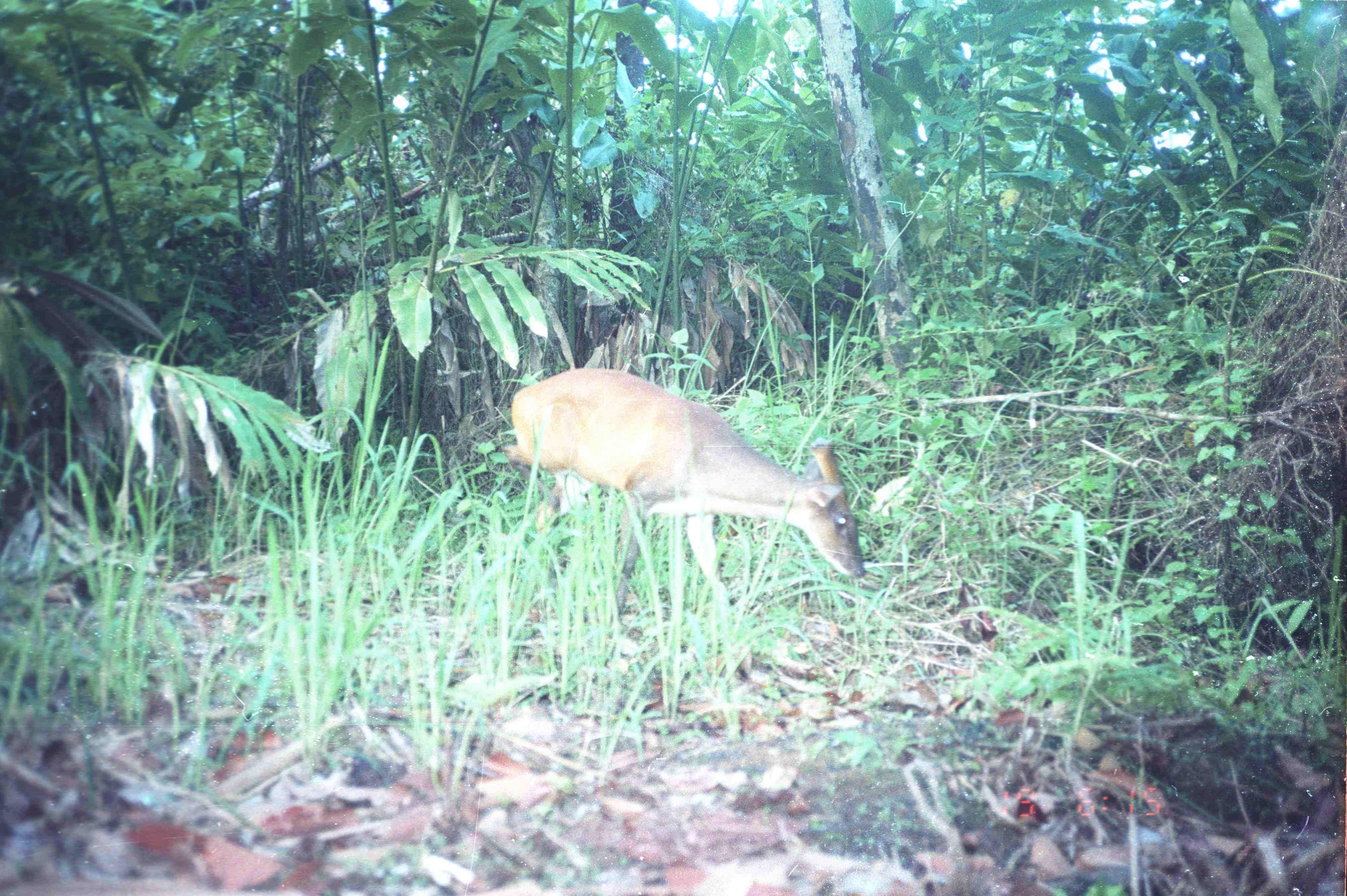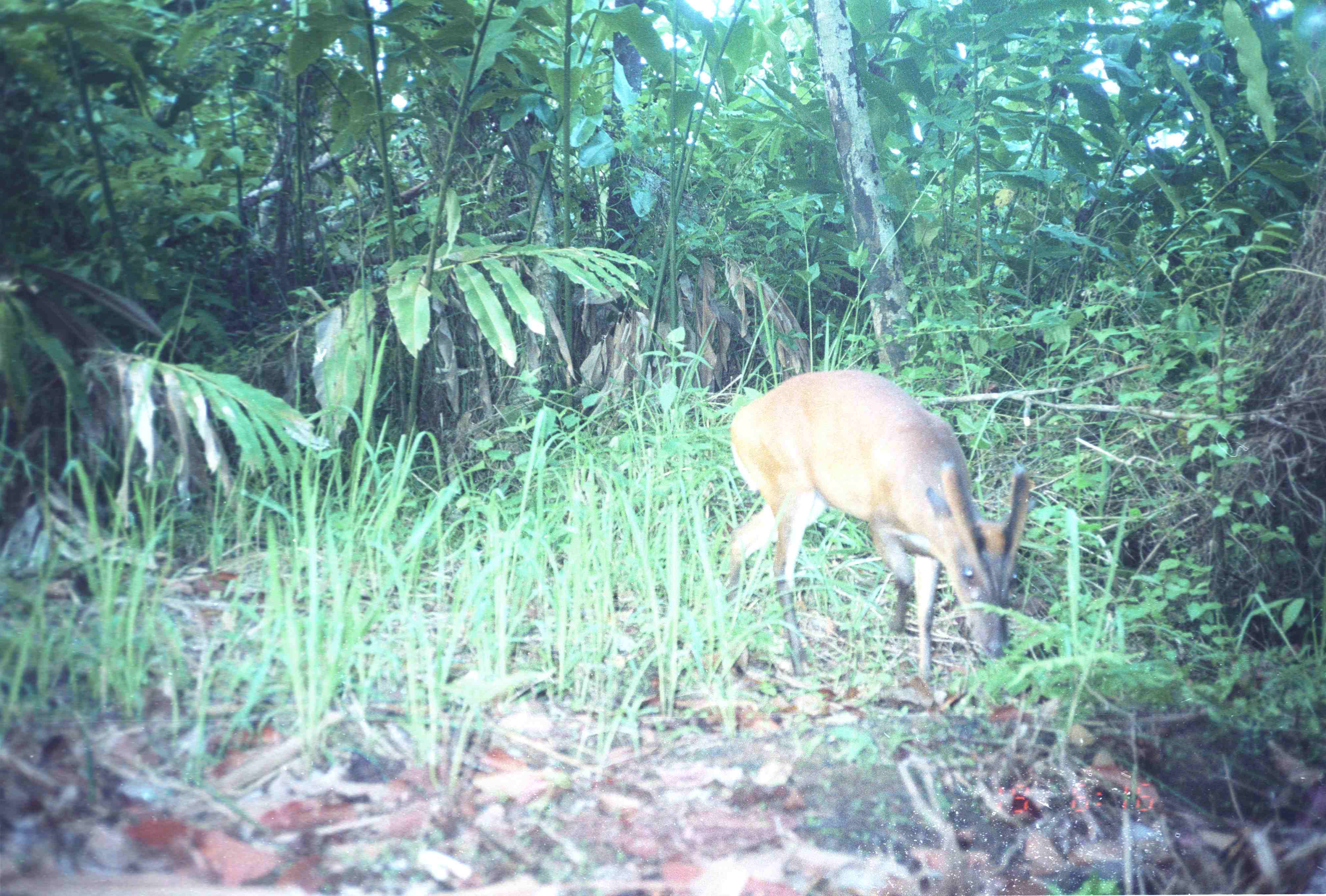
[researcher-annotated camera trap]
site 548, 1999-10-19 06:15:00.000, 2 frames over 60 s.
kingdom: Animalia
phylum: Chordata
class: Mammalia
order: Artiodactyla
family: Cervidae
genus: Muntiacus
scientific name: Muntiacus muntjak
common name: southern red muntjac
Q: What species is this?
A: Muntiacus muntjak (southern red muntjac).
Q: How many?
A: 1.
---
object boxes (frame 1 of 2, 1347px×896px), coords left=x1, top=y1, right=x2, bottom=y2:
muntiacus muntjak: left=500, top=367, right=867, bottom=634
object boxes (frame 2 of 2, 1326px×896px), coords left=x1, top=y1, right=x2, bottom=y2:
muntiacus muntjak: left=721, top=368, right=1035, bottom=683